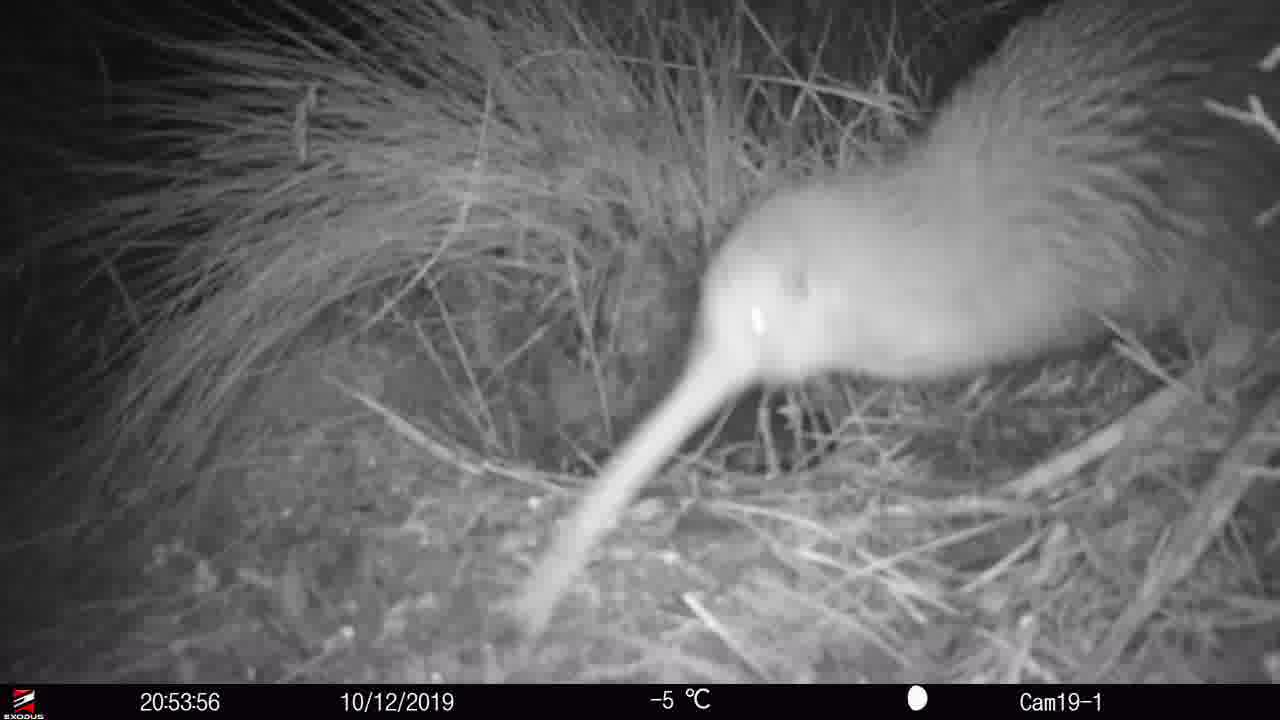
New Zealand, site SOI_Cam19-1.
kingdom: Animalia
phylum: Chordata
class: Aves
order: Apterygiformes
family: Apterygidae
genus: Apteryx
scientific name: Apteryx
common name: kiwi